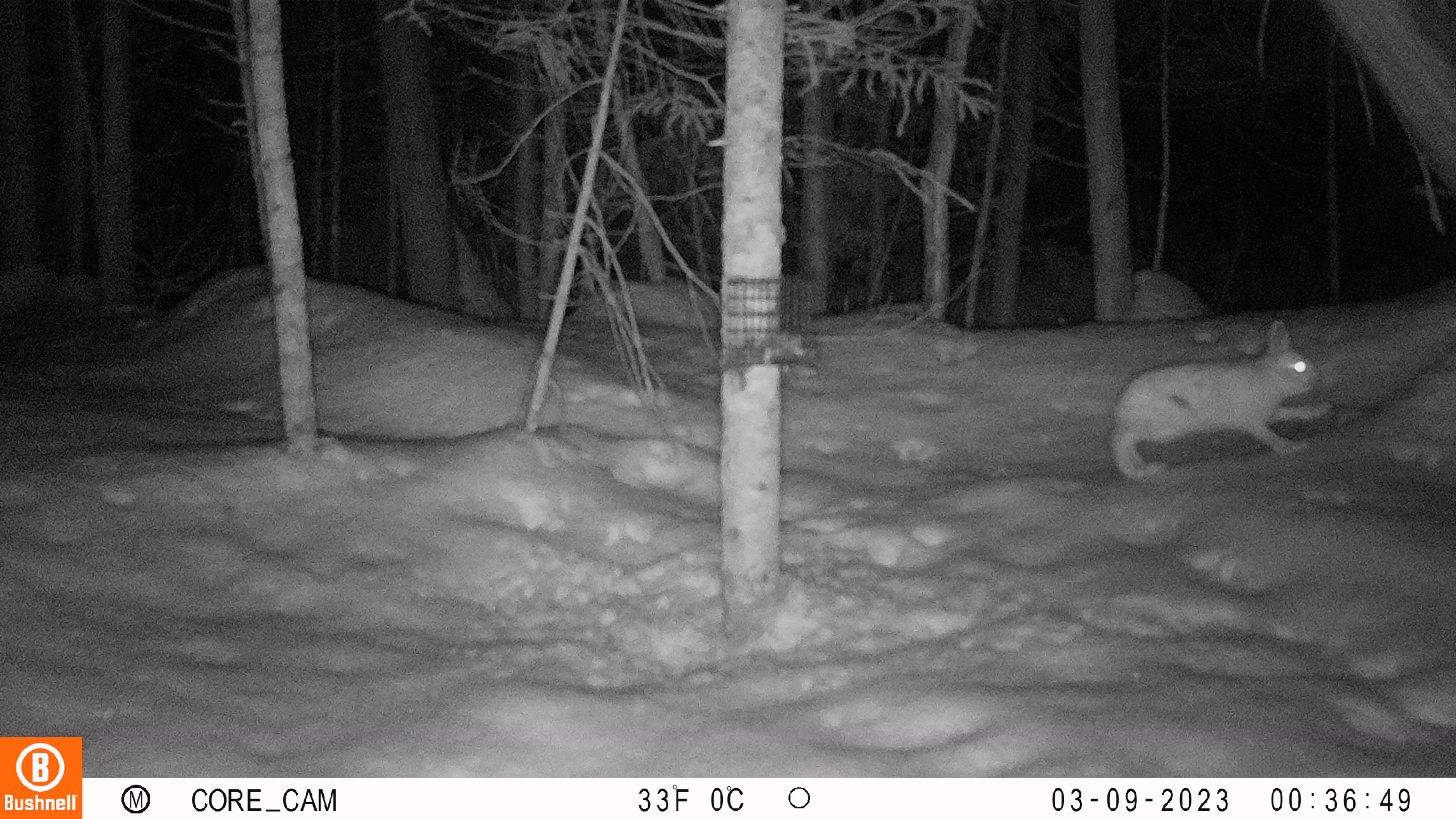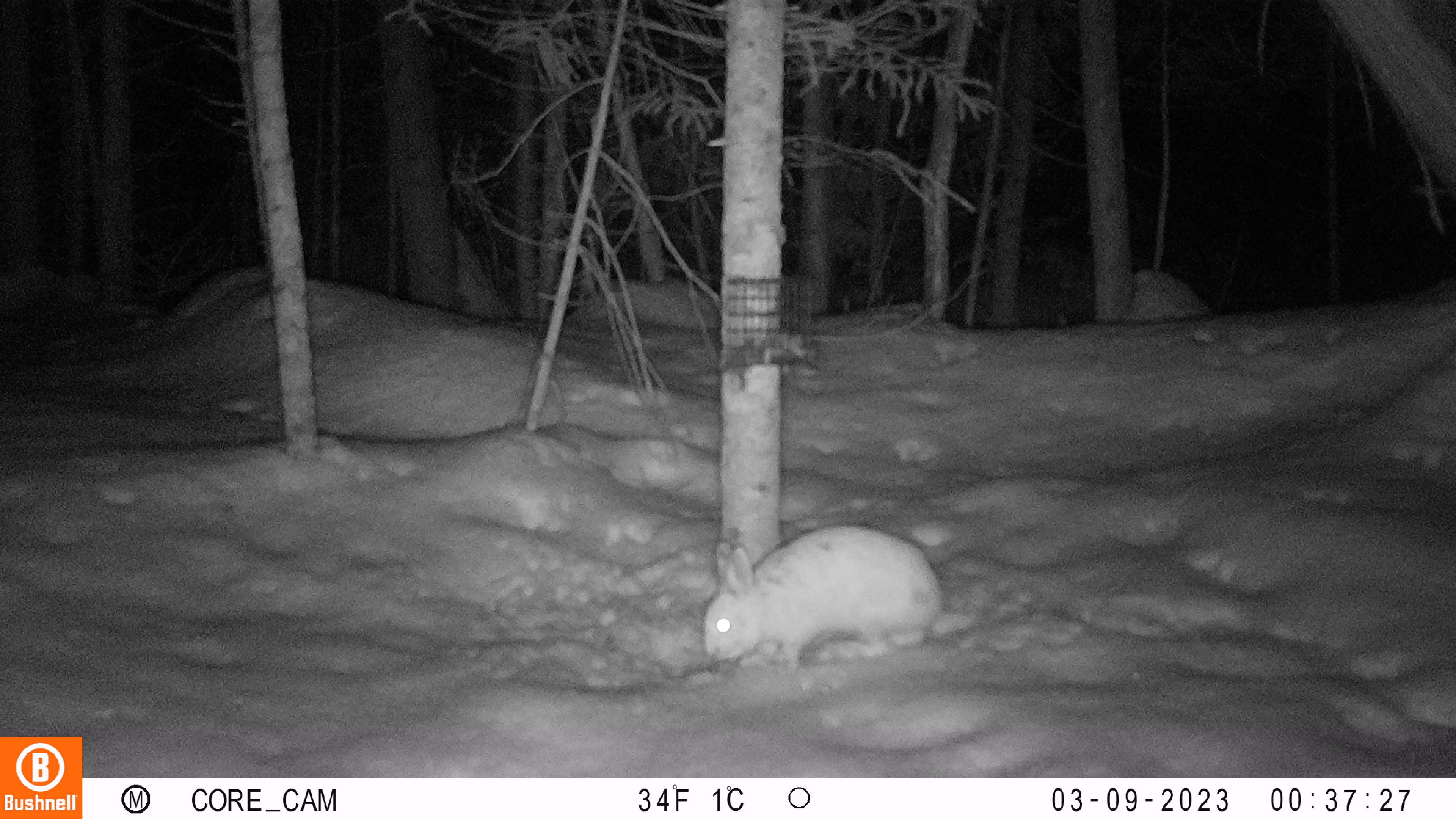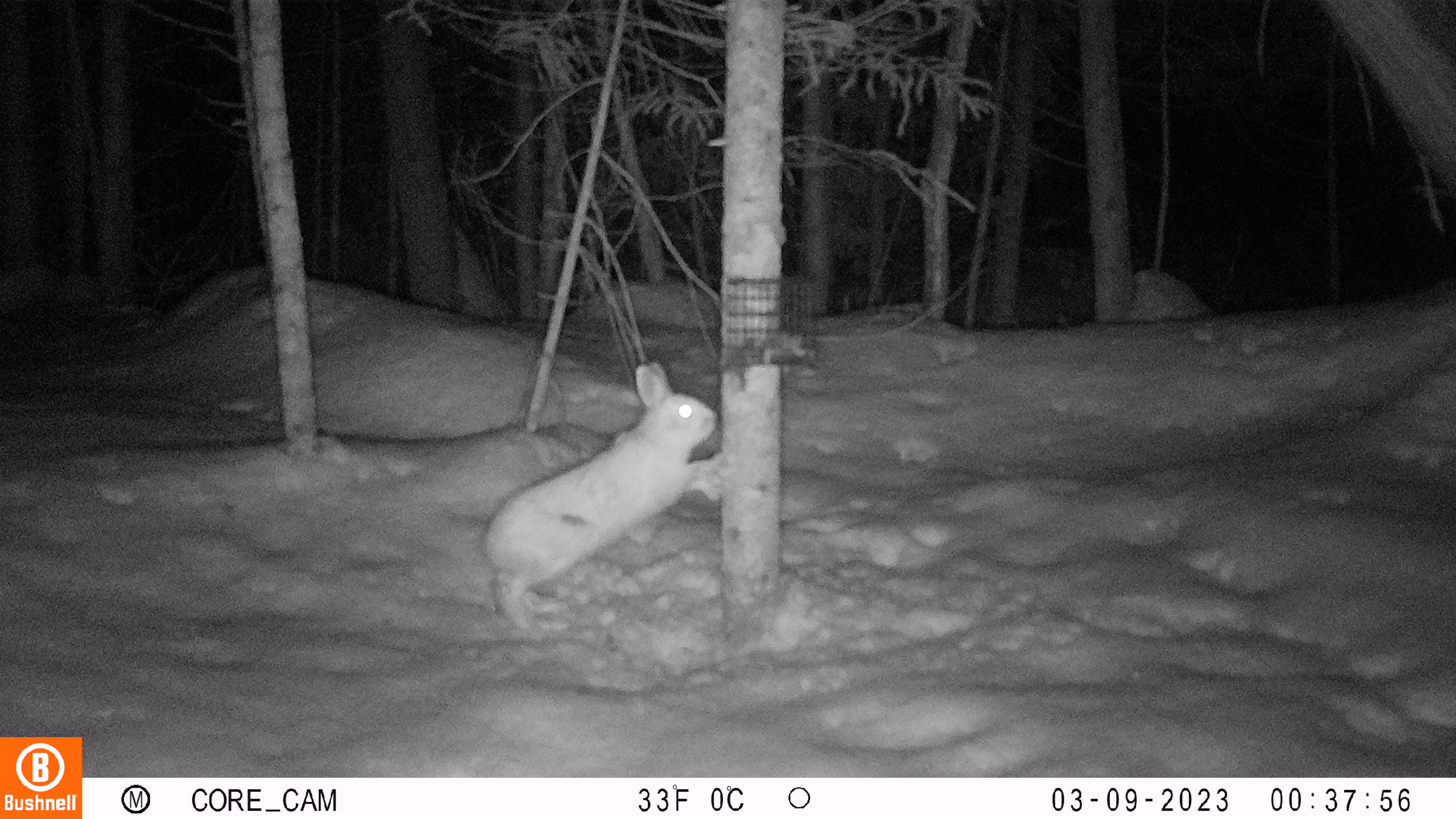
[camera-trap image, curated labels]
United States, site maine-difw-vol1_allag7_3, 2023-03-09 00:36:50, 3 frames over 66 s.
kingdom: Animalia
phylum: Chordata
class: Mammalia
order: Lagomorpha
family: Leporidae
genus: Lepus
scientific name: Lepus americanus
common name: snowshoe hare